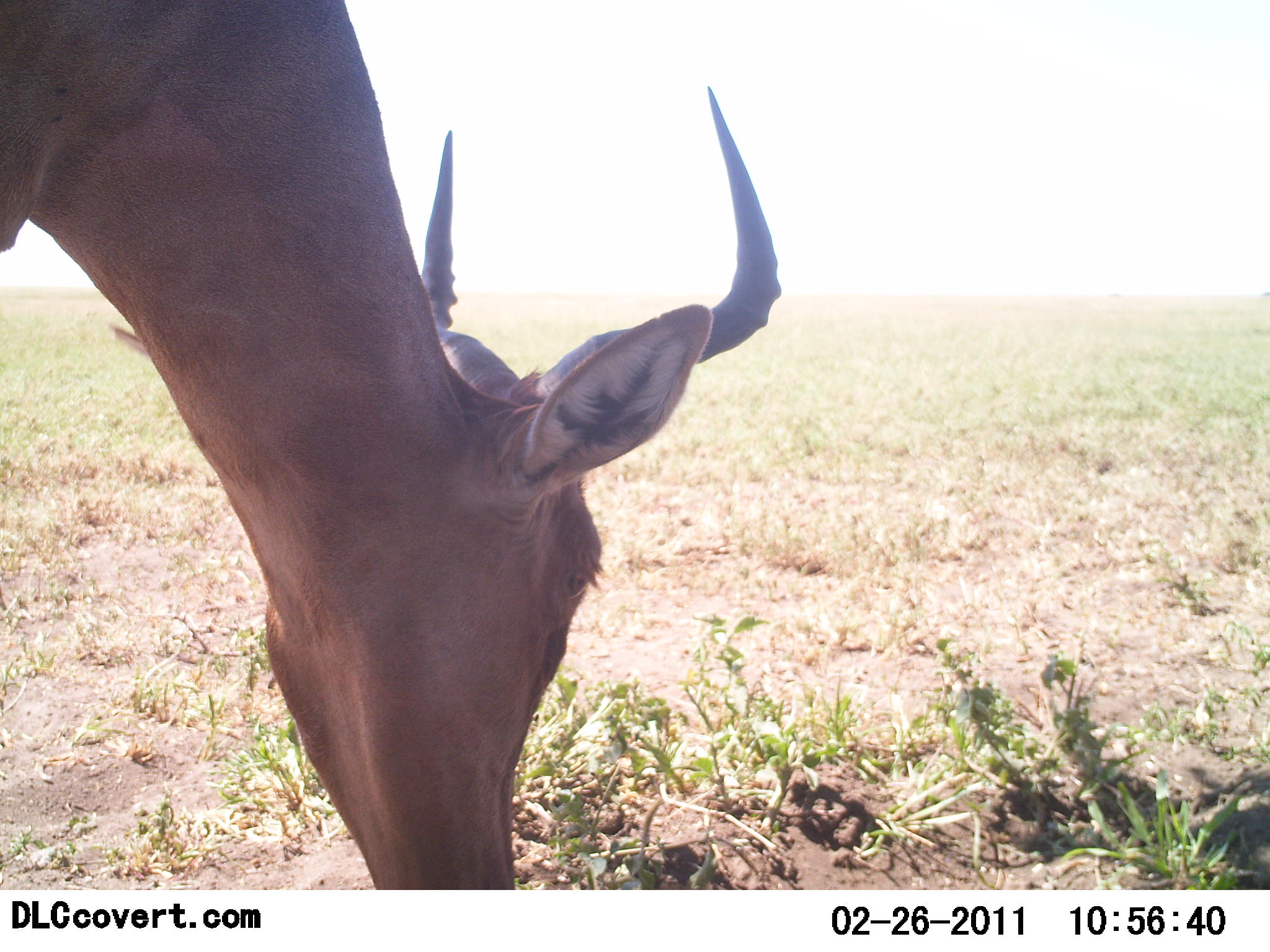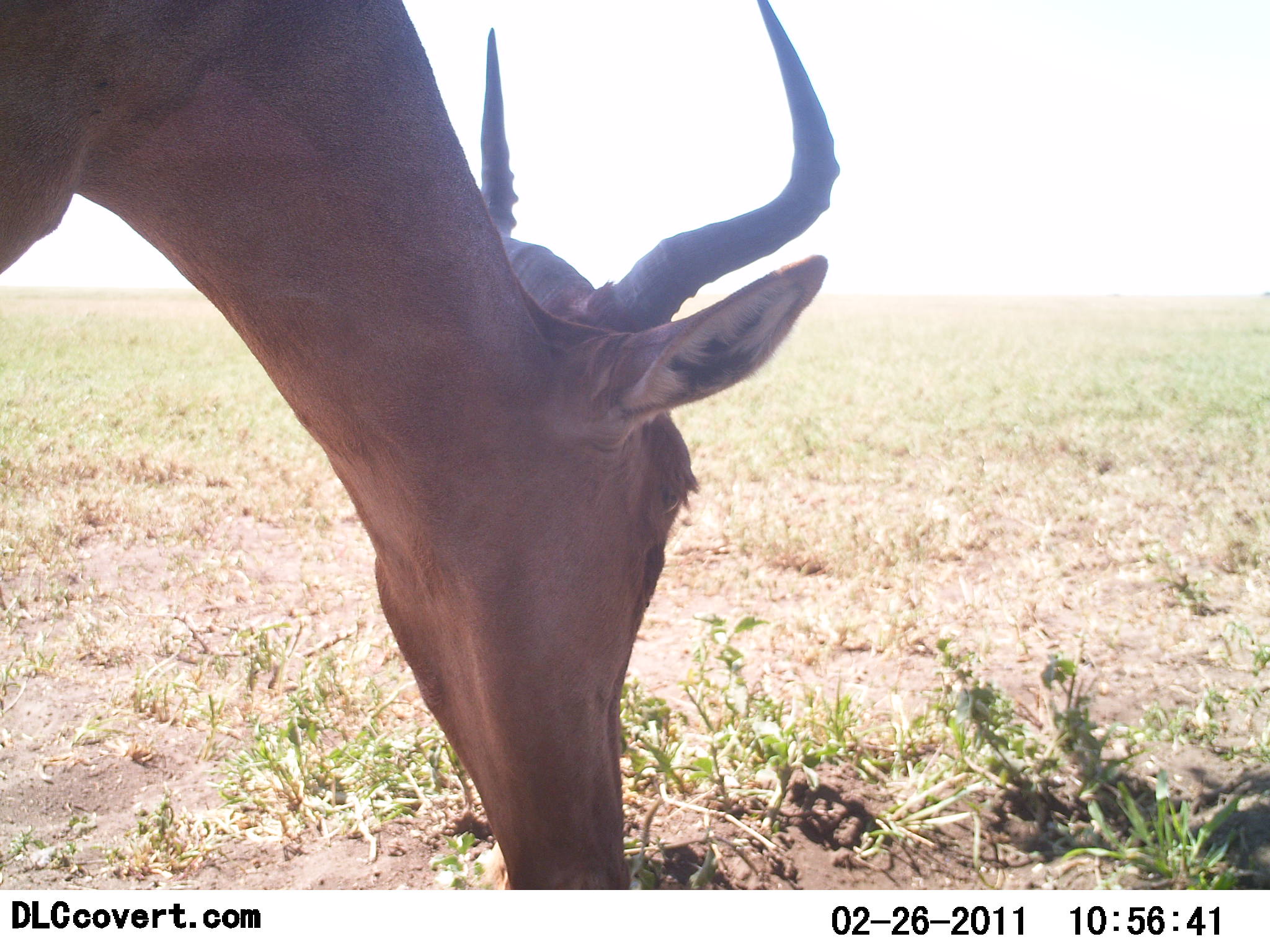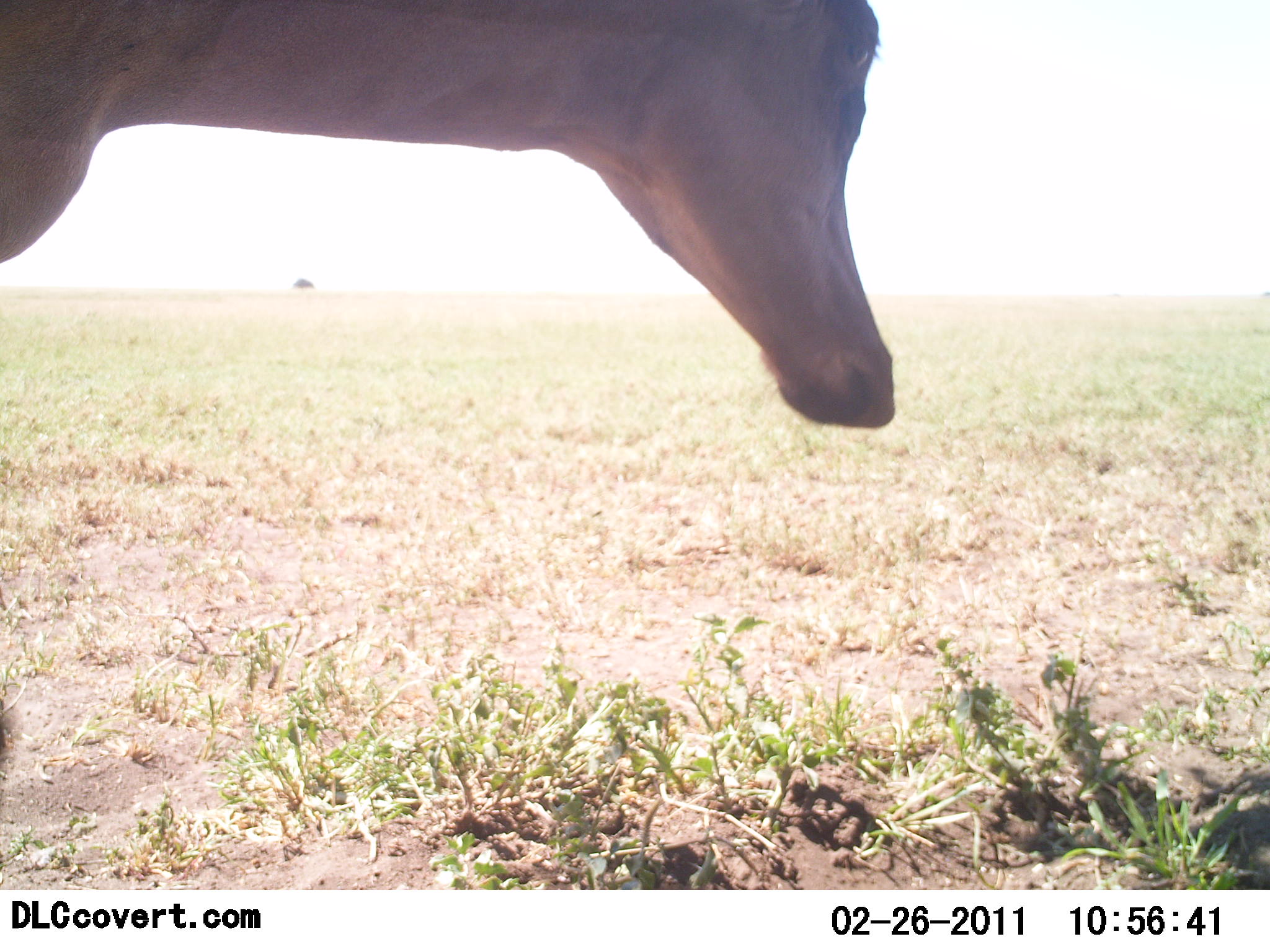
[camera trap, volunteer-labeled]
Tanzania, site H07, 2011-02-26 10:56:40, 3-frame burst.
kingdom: Animalia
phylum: Chordata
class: Mammalia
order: Artiodactyla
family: Bovidae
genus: Alcelaphus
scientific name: Alcelaphus buselaphus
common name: hartebeest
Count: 1.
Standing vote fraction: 18%.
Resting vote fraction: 0%.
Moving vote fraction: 0%.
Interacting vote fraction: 0%.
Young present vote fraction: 0%.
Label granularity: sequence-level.